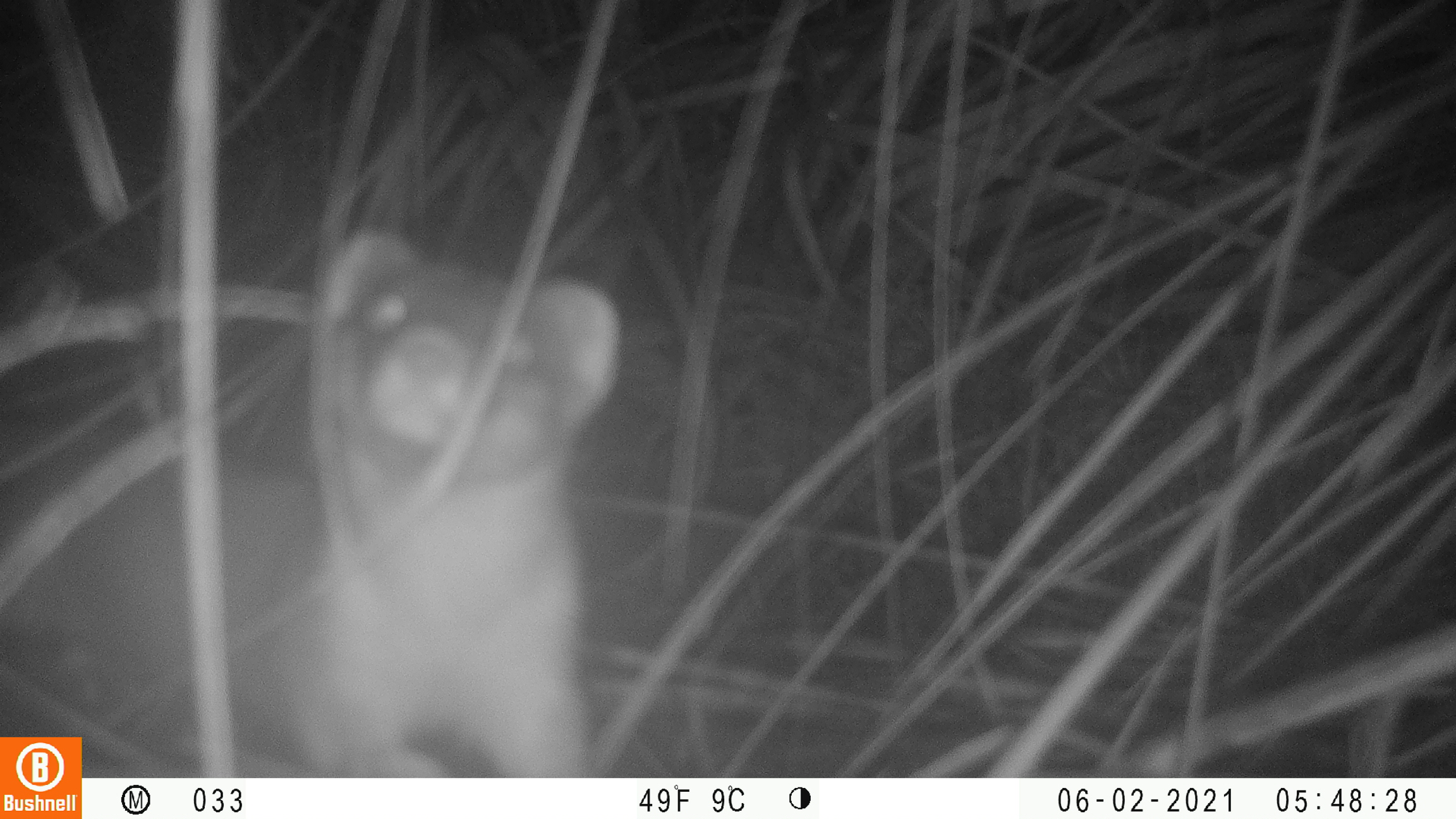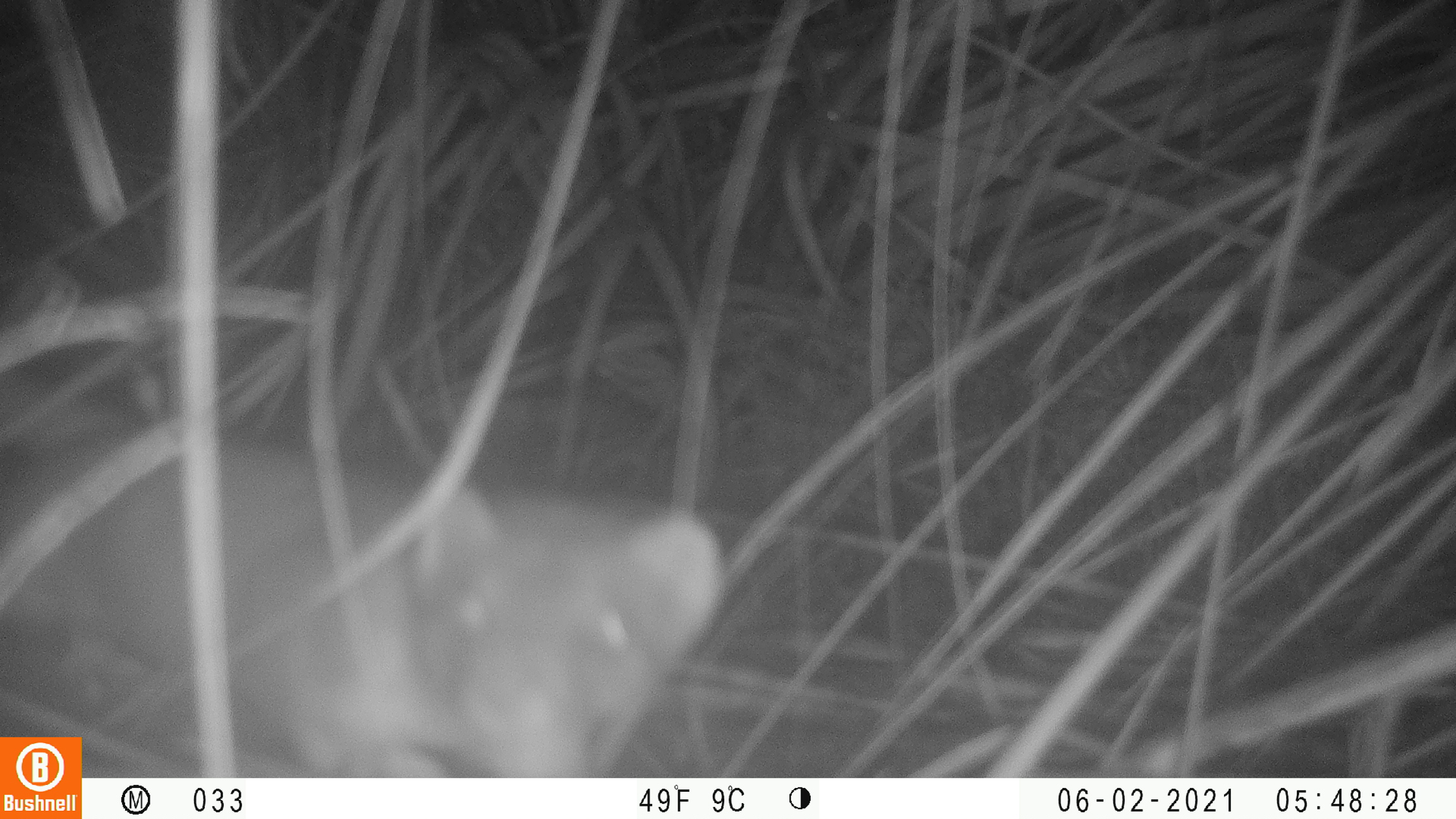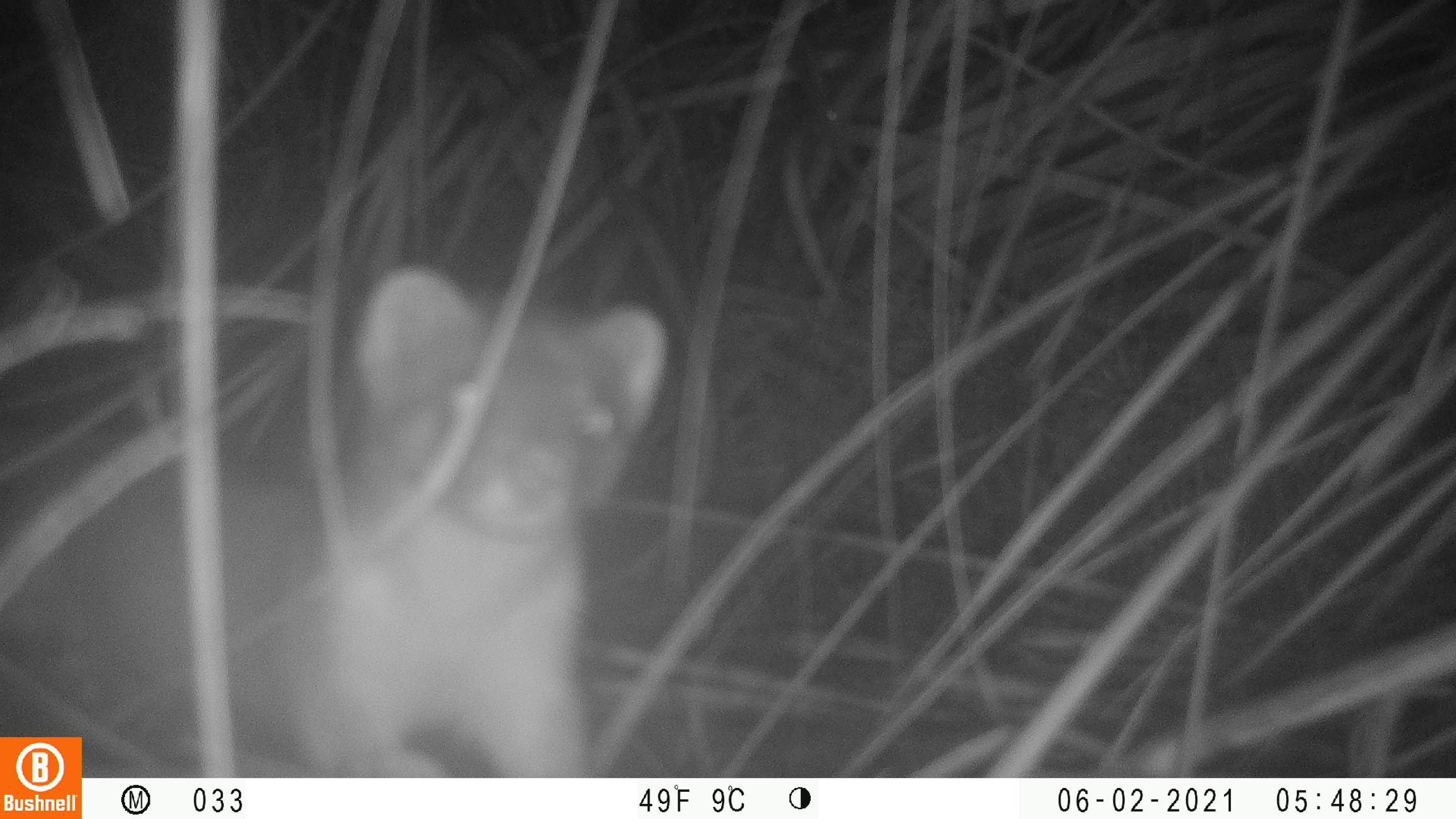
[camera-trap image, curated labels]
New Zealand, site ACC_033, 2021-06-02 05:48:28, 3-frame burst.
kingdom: Animalia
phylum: Chordata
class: Mammalia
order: Carnivora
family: Mustelidae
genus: Mustela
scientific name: Mustela erminea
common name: stoat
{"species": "stoat (Mustela erminea)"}